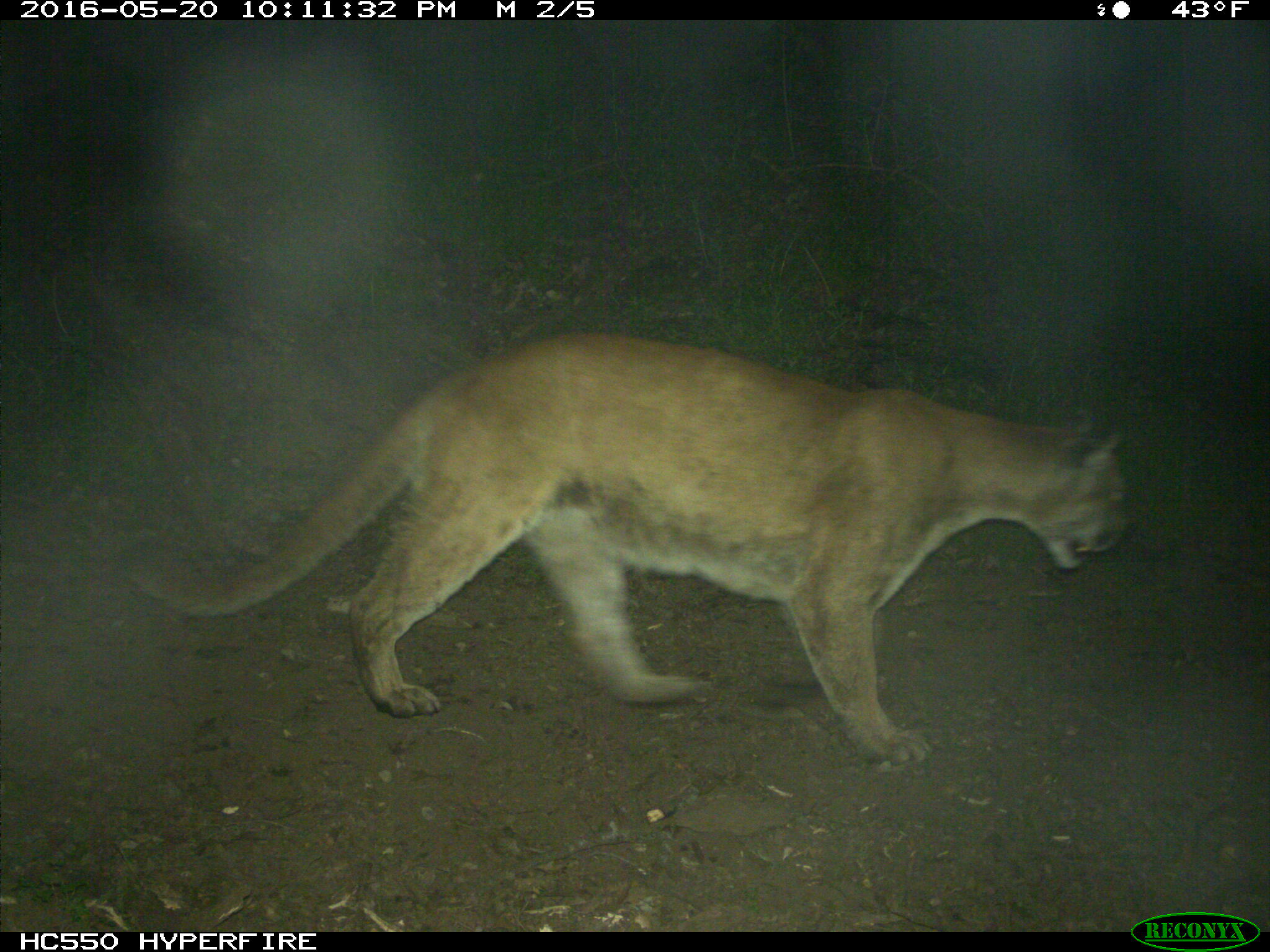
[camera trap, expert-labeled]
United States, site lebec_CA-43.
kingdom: Animalia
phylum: Chordata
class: Mammalia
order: Carnivora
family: Felidae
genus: Puma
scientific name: Puma concolor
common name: mountain lion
Puma concolor (mountain lion).